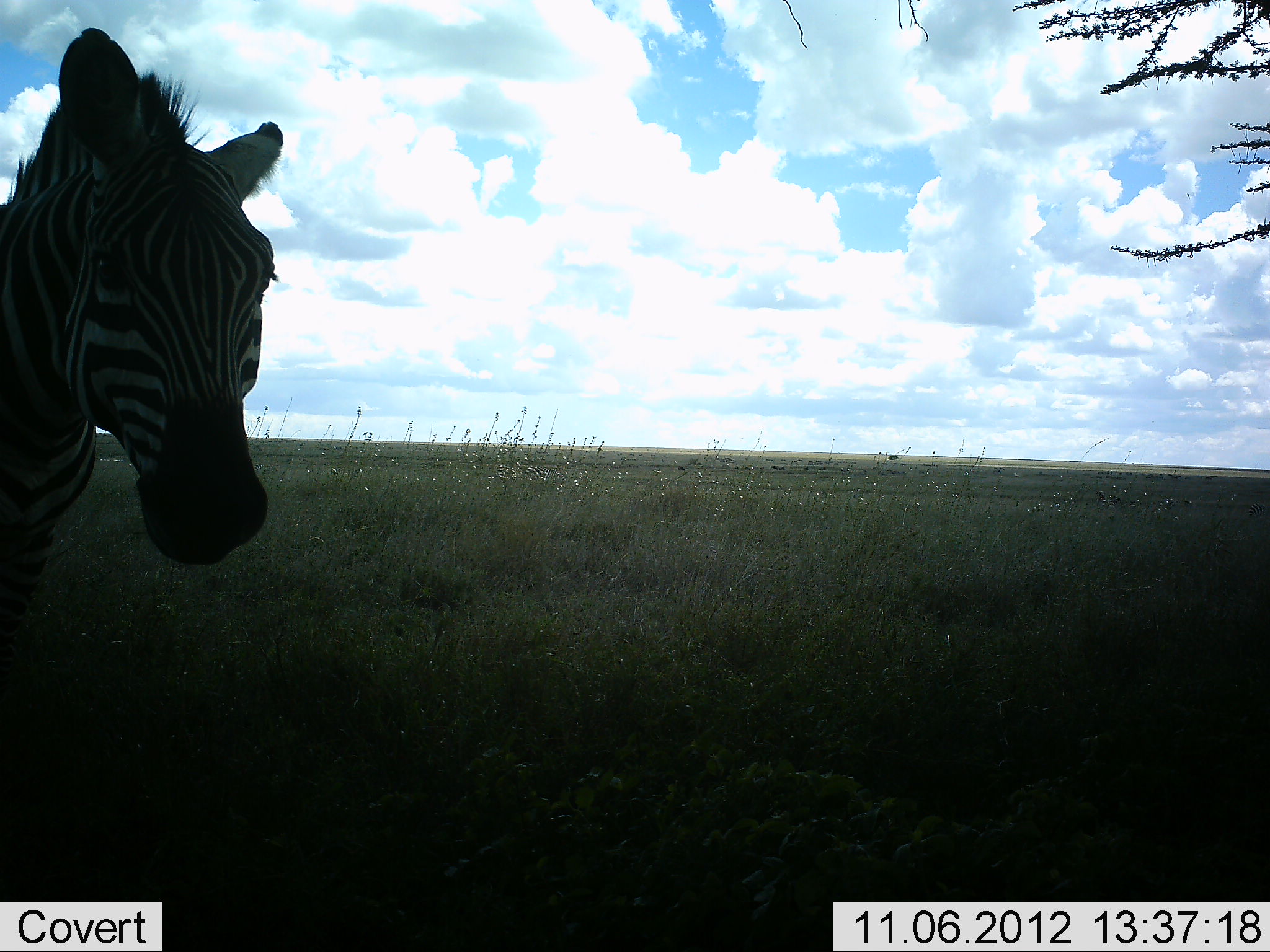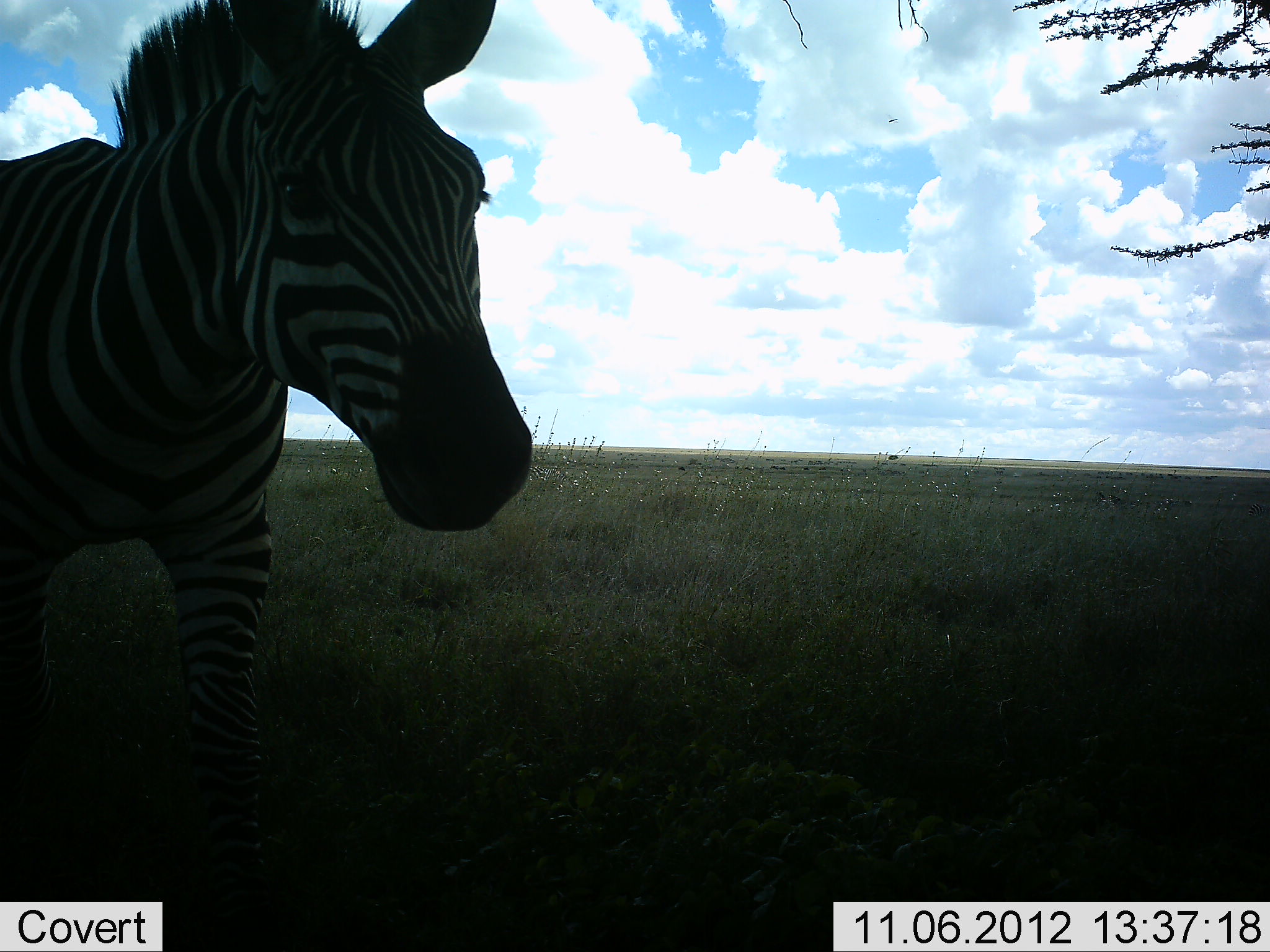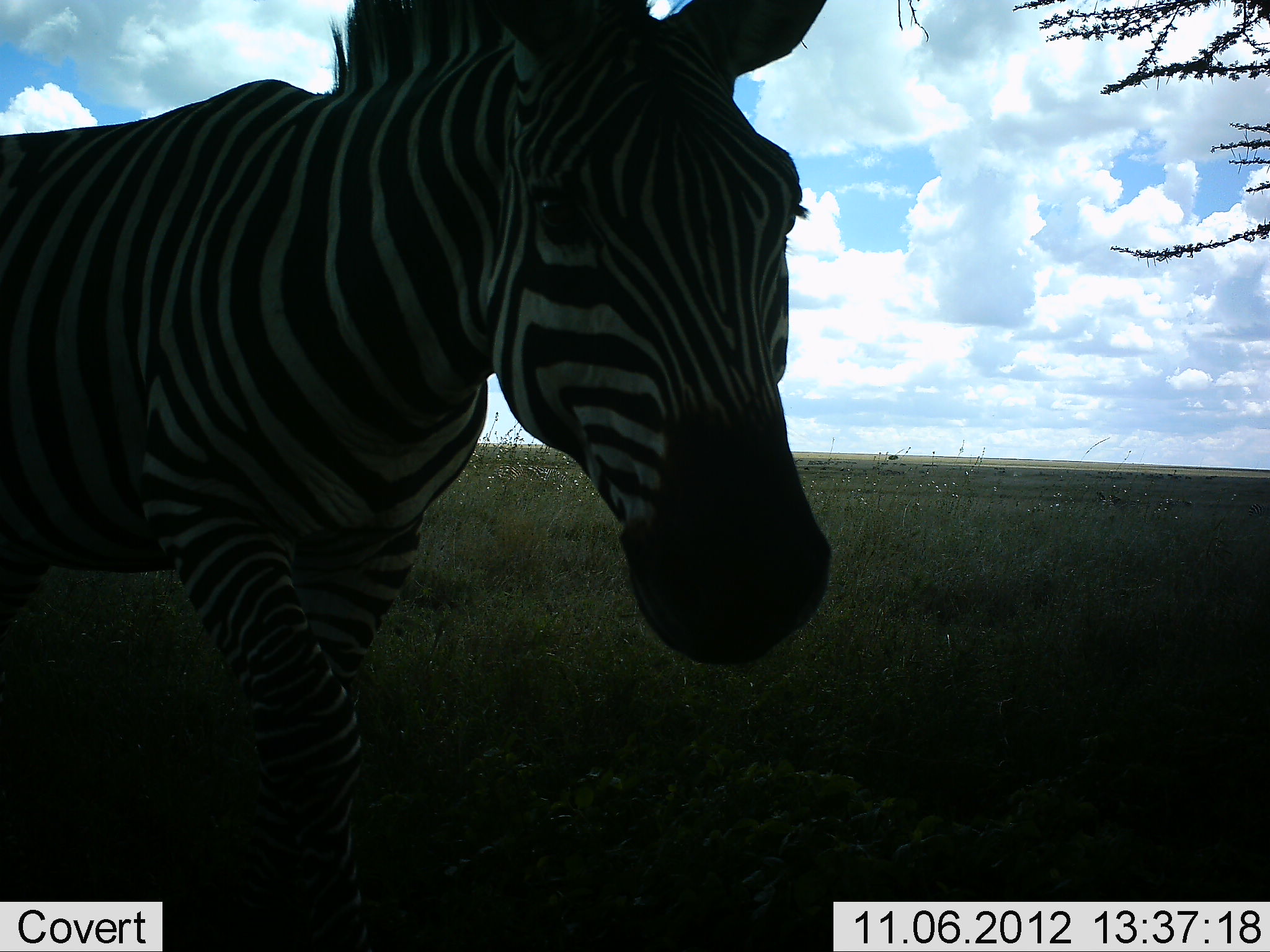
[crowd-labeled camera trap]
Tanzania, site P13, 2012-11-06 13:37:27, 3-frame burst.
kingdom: Animalia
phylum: Chordata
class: Mammalia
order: Perissodactyla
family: Equidae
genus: Equus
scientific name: Equus quagga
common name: plains zebra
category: zebra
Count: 1.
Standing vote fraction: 10%.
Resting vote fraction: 0%.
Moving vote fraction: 100%.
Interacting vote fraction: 10%.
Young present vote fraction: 0%.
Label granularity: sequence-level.